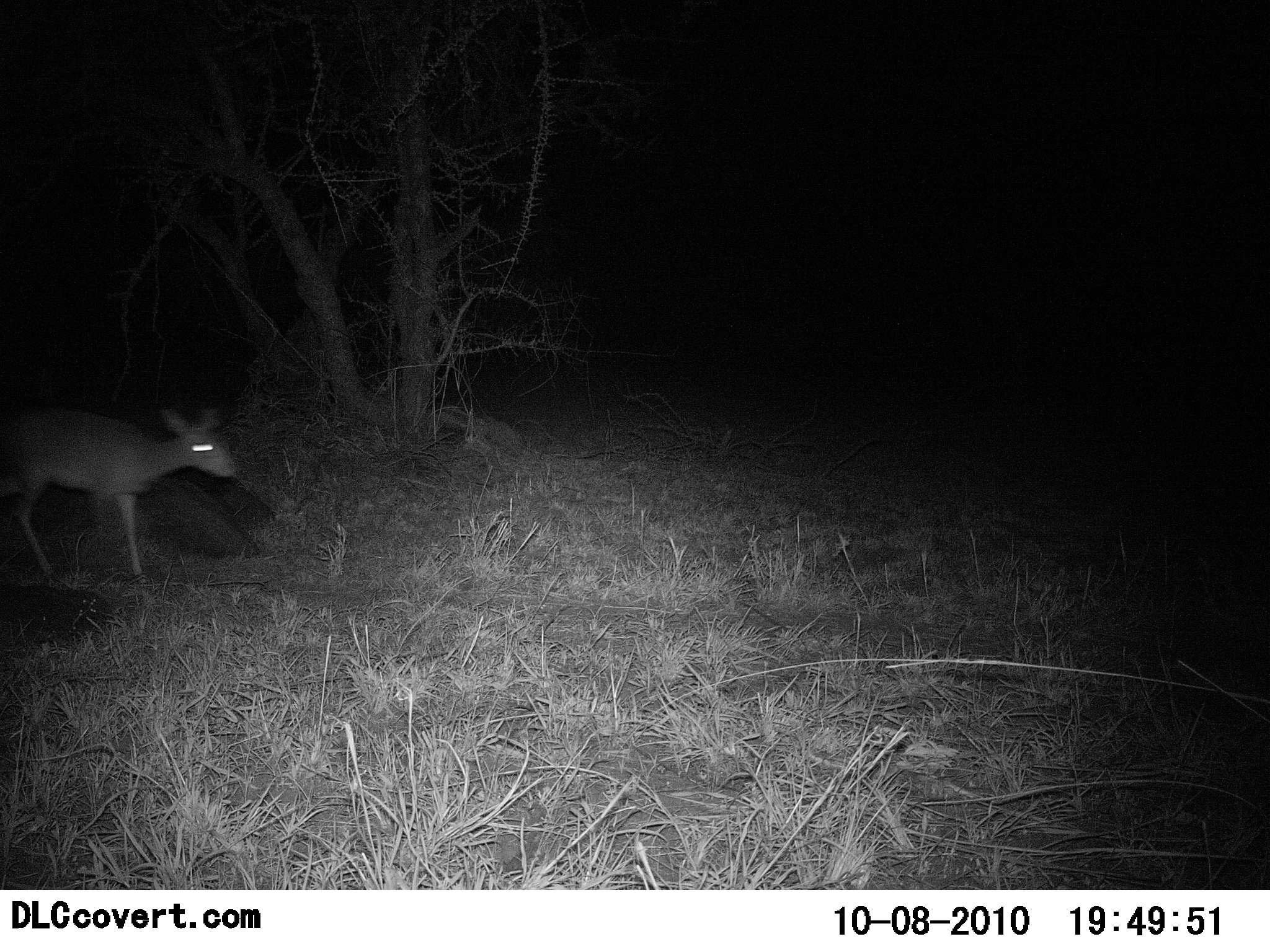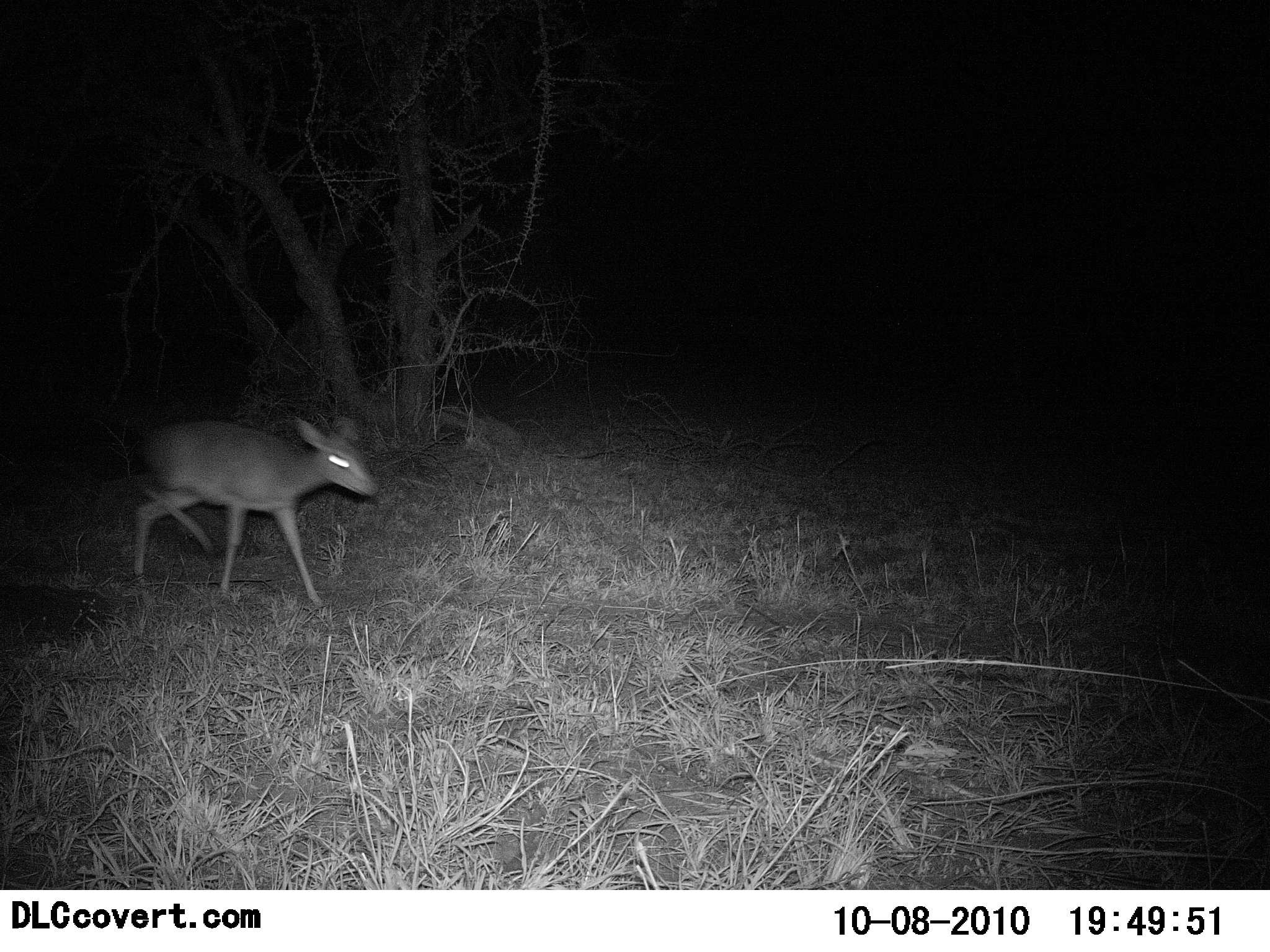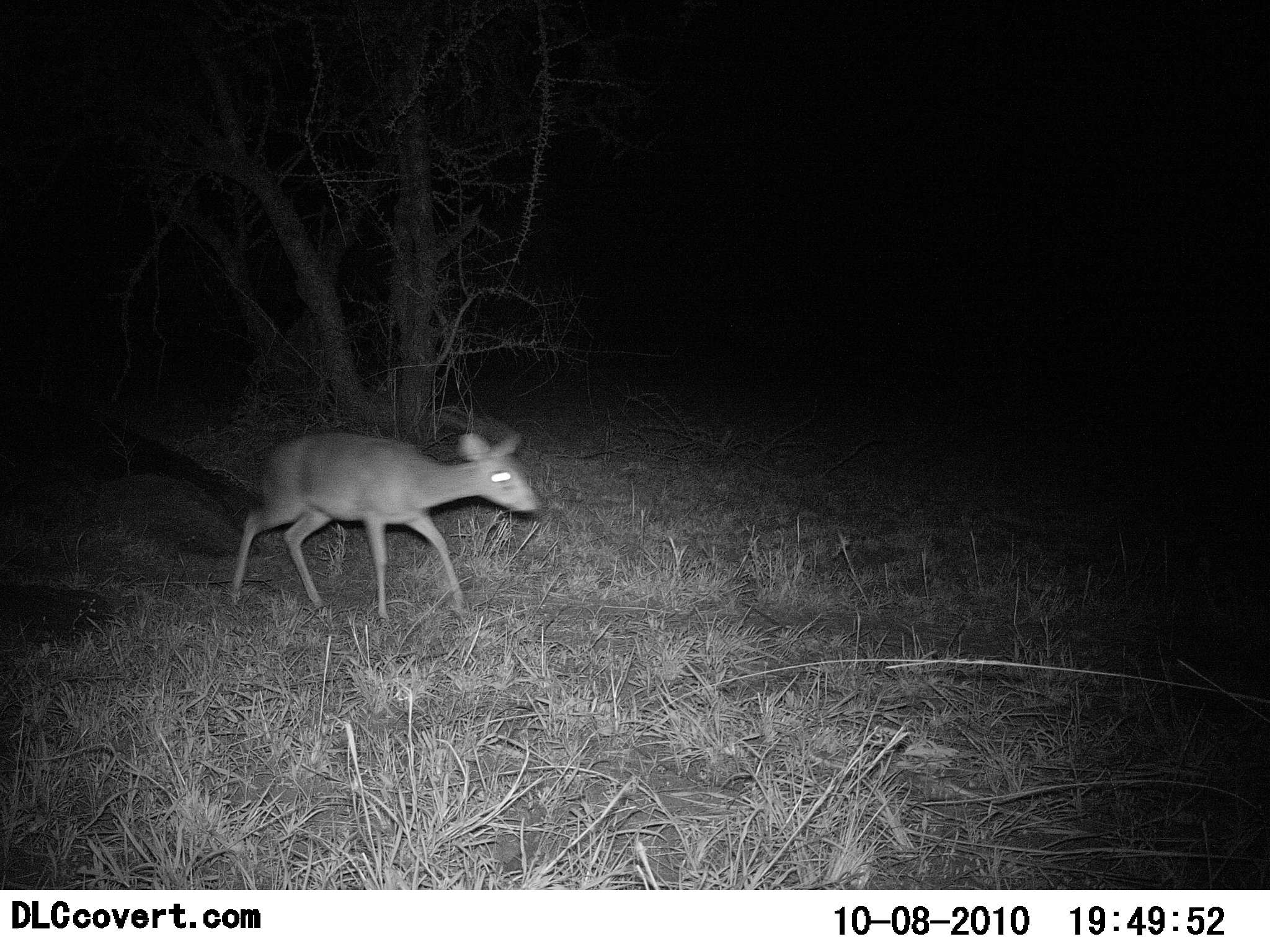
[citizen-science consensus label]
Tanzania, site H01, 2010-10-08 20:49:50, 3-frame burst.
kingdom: Animalia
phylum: Chordata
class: Mammalia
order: Artiodactyla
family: Bovidae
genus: Madoqua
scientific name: Madoqua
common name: dikdik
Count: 1.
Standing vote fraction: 0%.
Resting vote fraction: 0%.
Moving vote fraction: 100%.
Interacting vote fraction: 0%.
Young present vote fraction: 0%.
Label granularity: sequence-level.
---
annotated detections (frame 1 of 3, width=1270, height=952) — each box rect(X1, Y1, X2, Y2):
animal: rect(0, 404, 238, 584)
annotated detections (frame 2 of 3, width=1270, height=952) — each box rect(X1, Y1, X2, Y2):
animal: rect(131, 413, 380, 609)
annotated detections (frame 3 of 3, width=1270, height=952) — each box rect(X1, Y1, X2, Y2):
animal: rect(230, 431, 540, 625)